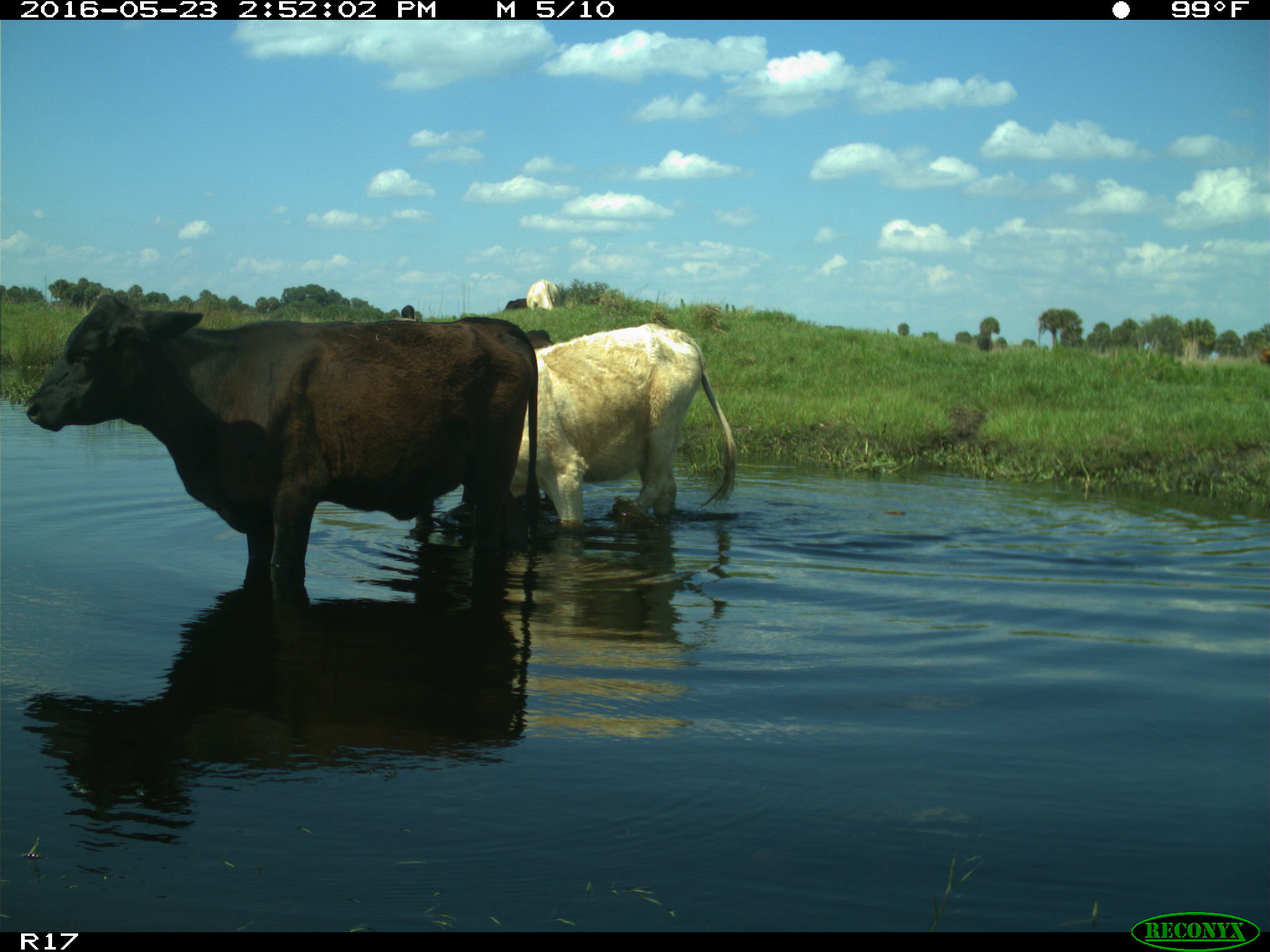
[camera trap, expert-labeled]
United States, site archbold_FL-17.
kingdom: Animalia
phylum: Chordata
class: Mammalia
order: Artiodactyla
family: Bovidae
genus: Bos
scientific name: Bos taurus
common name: domestic cow